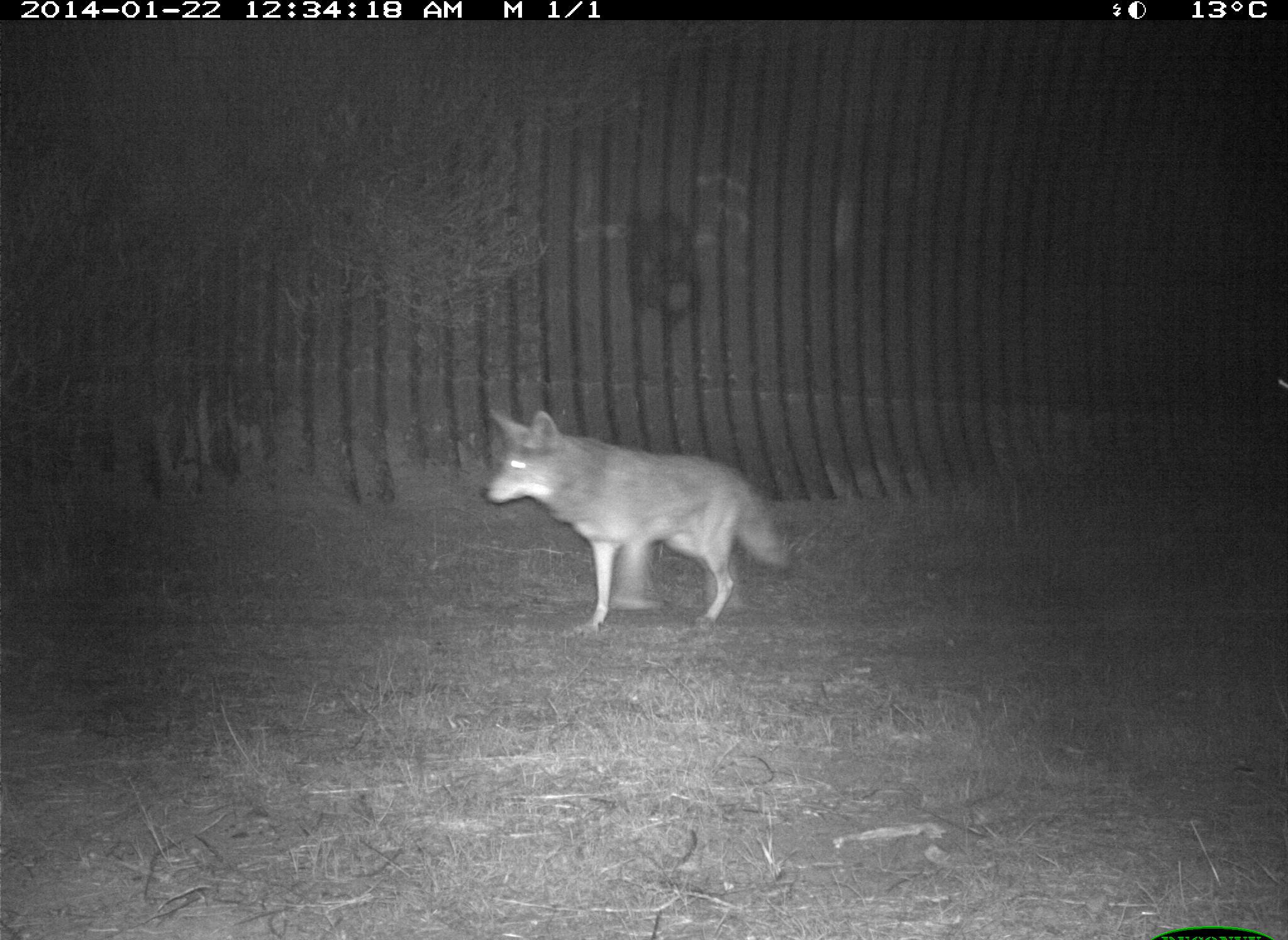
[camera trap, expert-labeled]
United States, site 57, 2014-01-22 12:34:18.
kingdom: Animalia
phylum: Chordata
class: Mammalia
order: Carnivora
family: Canidae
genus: Canis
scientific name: Canis latrans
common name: coyote